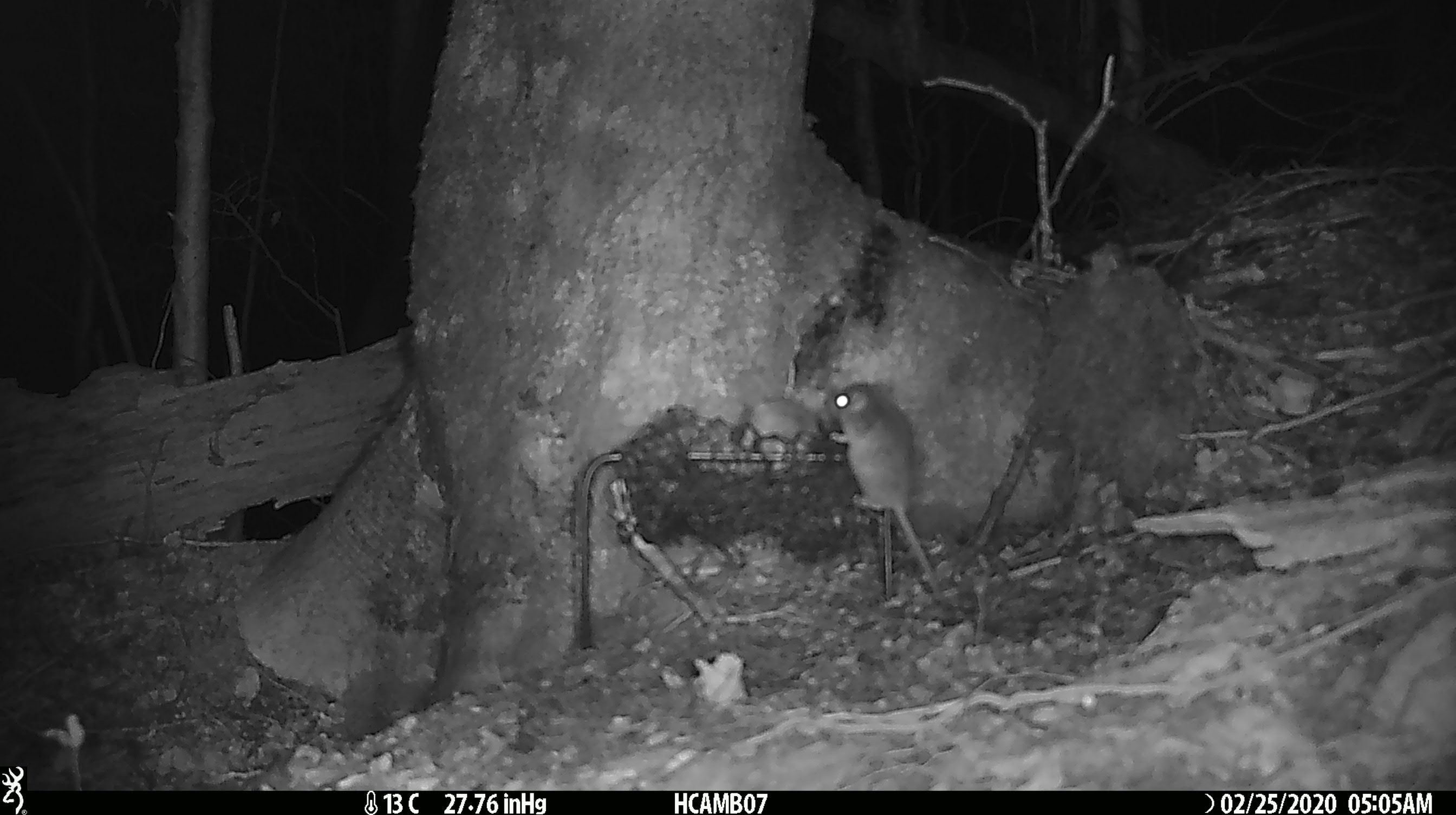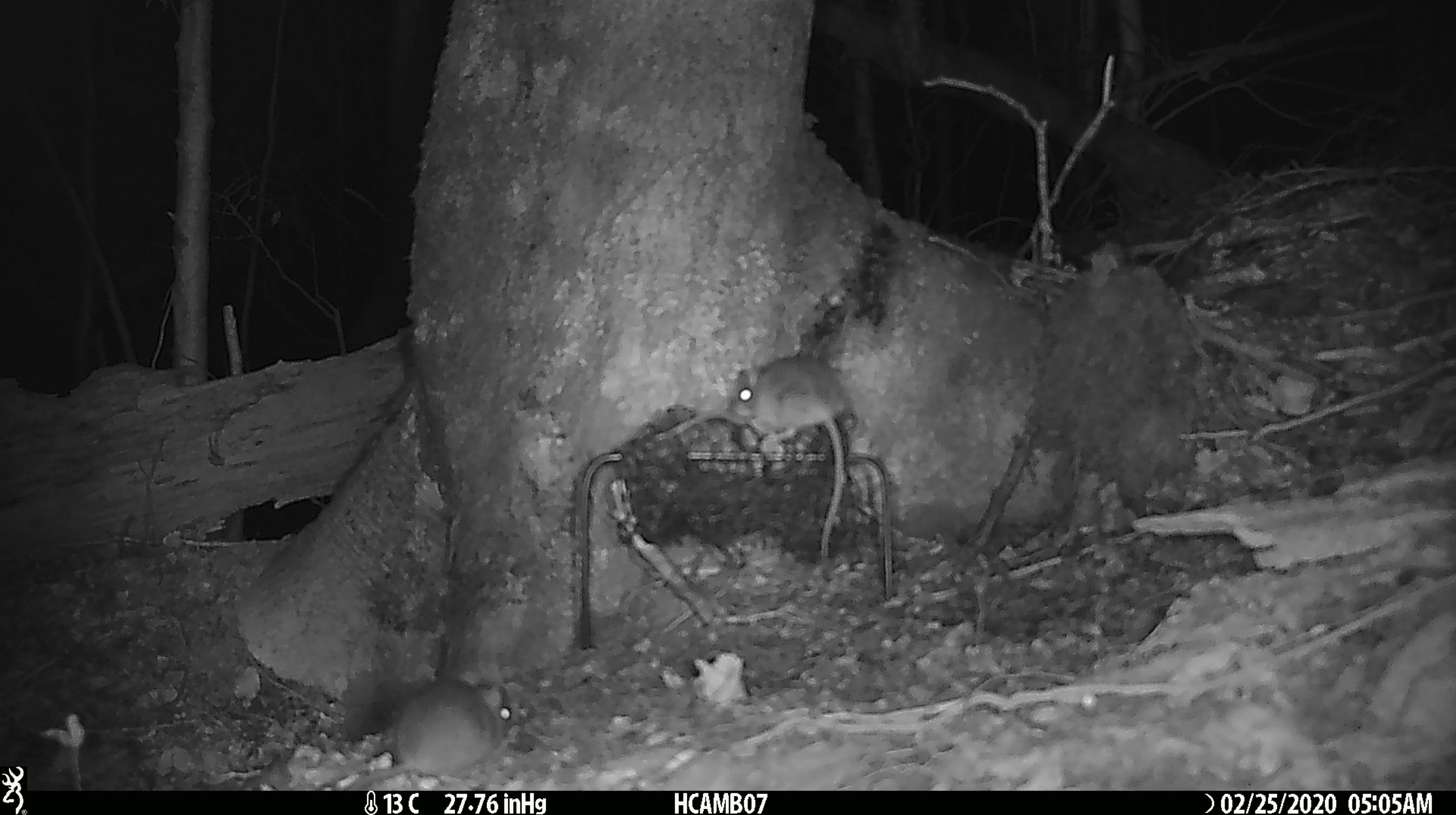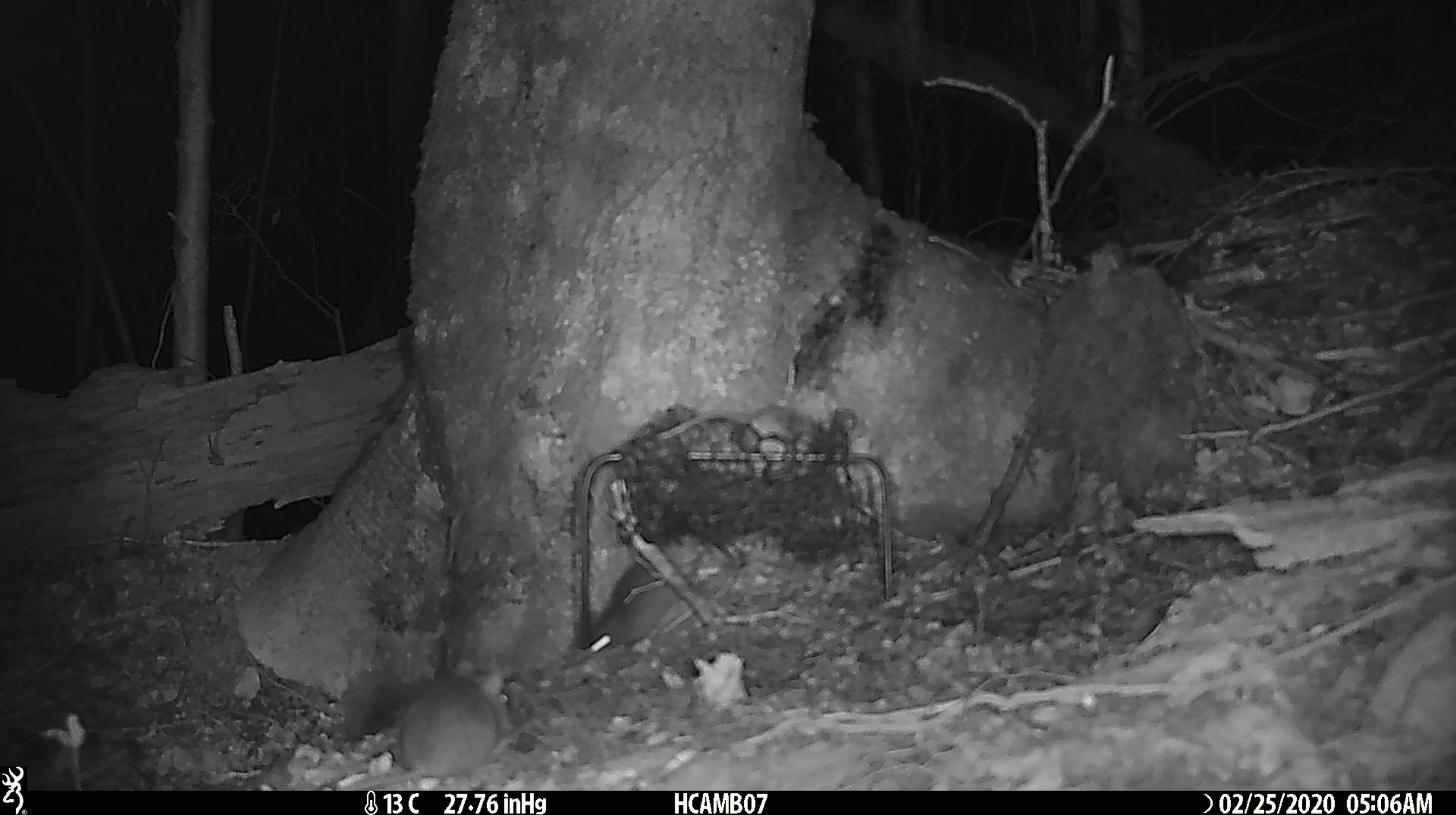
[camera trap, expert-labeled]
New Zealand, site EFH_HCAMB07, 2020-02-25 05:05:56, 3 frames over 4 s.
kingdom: Animalia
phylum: Chordata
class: Mammalia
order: Rodentia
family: Muridae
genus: Mus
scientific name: Mus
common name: mouse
Mouse (Mus).